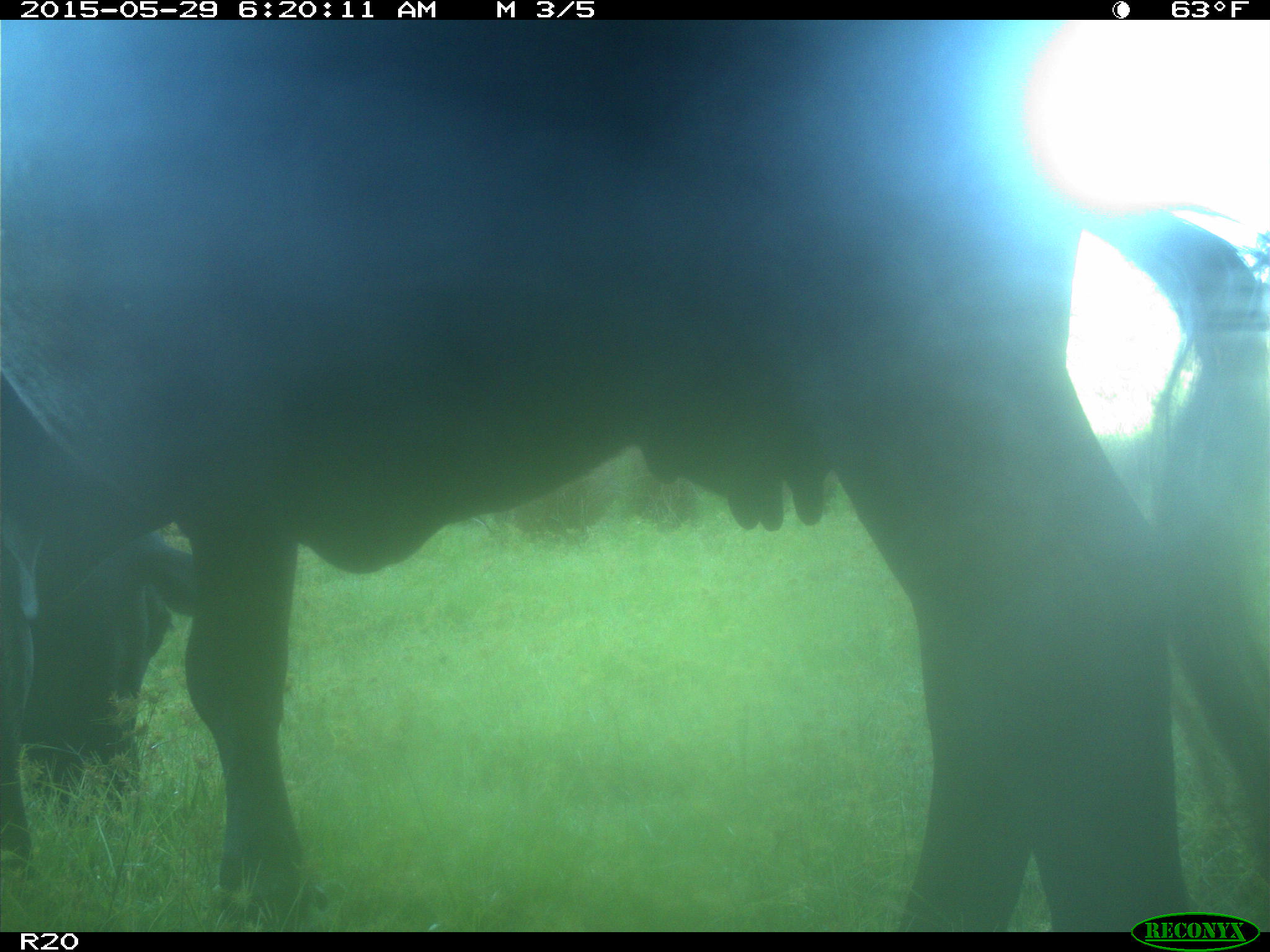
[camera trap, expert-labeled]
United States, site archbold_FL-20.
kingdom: Animalia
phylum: Chordata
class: Mammalia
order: Artiodactyla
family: Bovidae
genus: Bos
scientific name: Bos taurus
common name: domestic cow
Bos taurus (domestic cow).